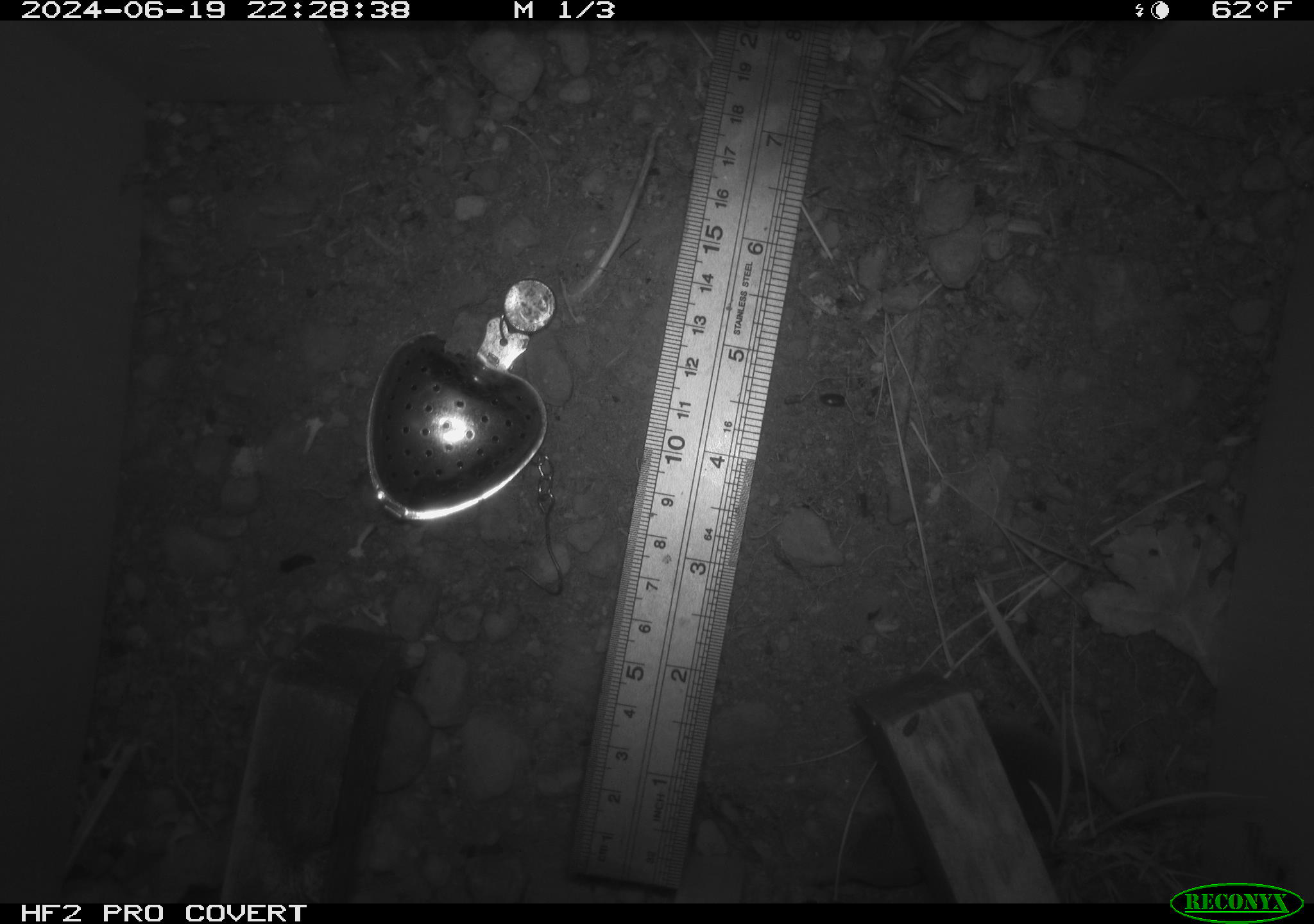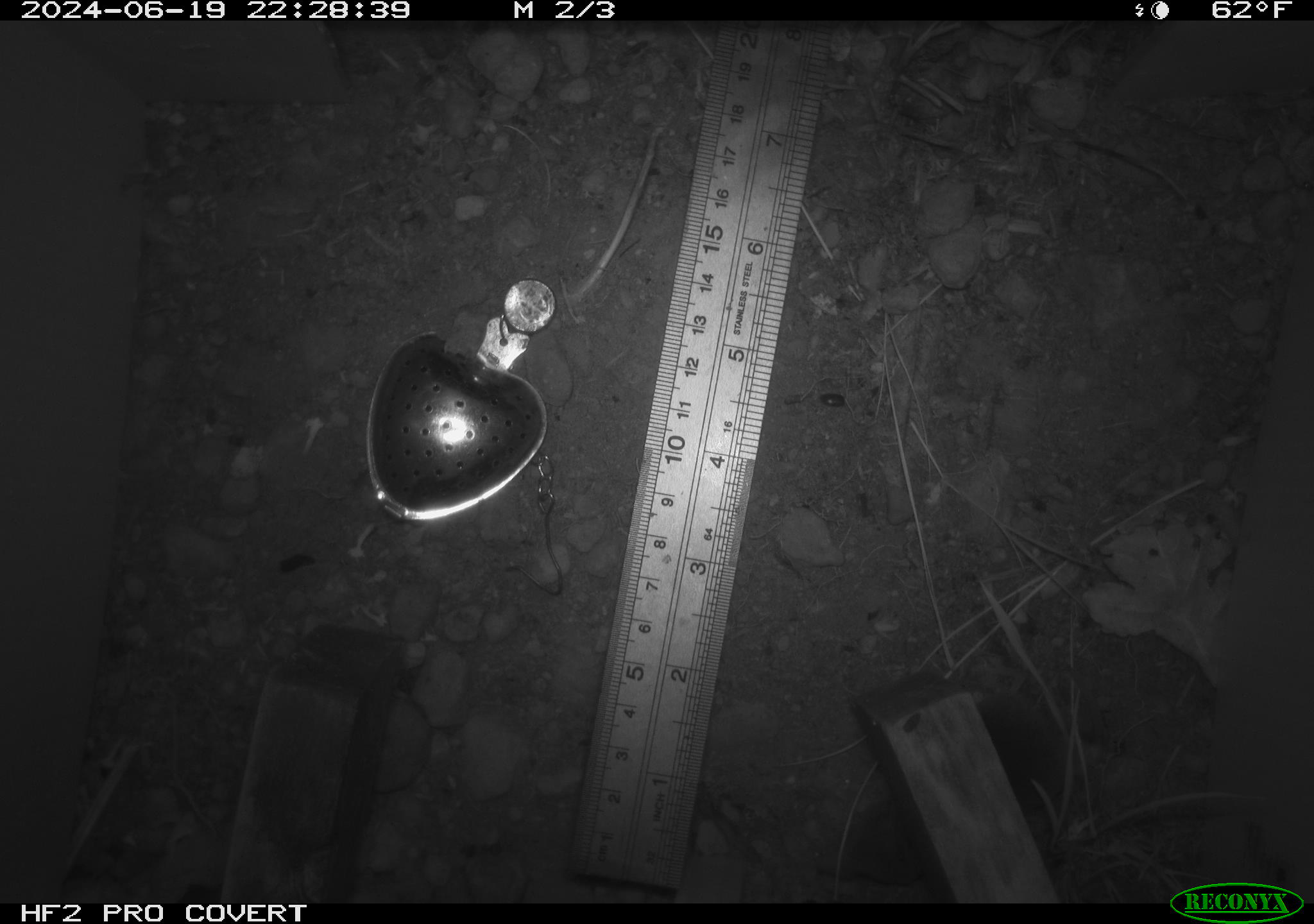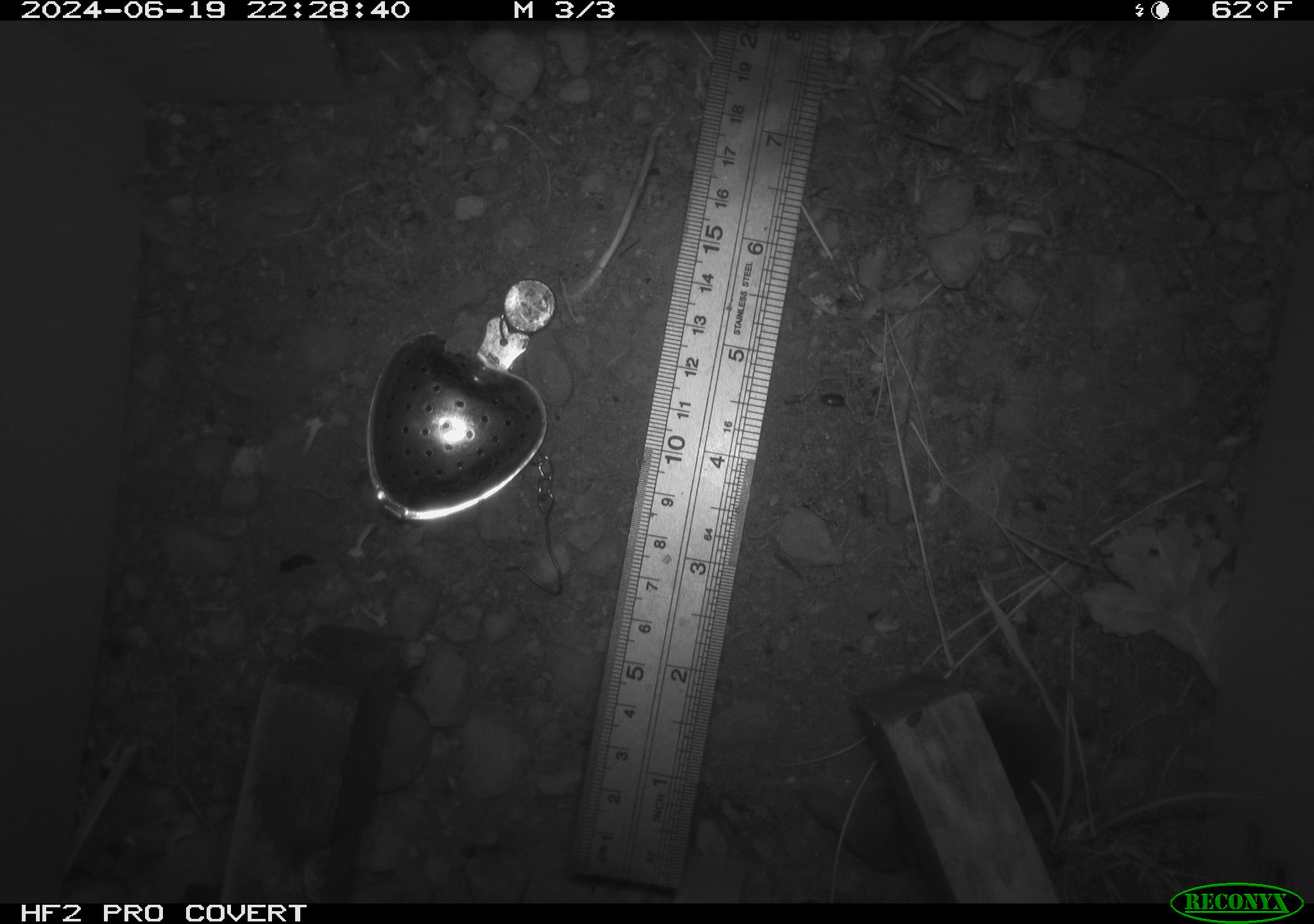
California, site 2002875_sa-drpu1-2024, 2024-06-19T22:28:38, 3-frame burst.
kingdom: Animalia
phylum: Chordata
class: Mammalia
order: Eulipotyphla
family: Soricidae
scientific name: Soricidae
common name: shrews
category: soricidae family